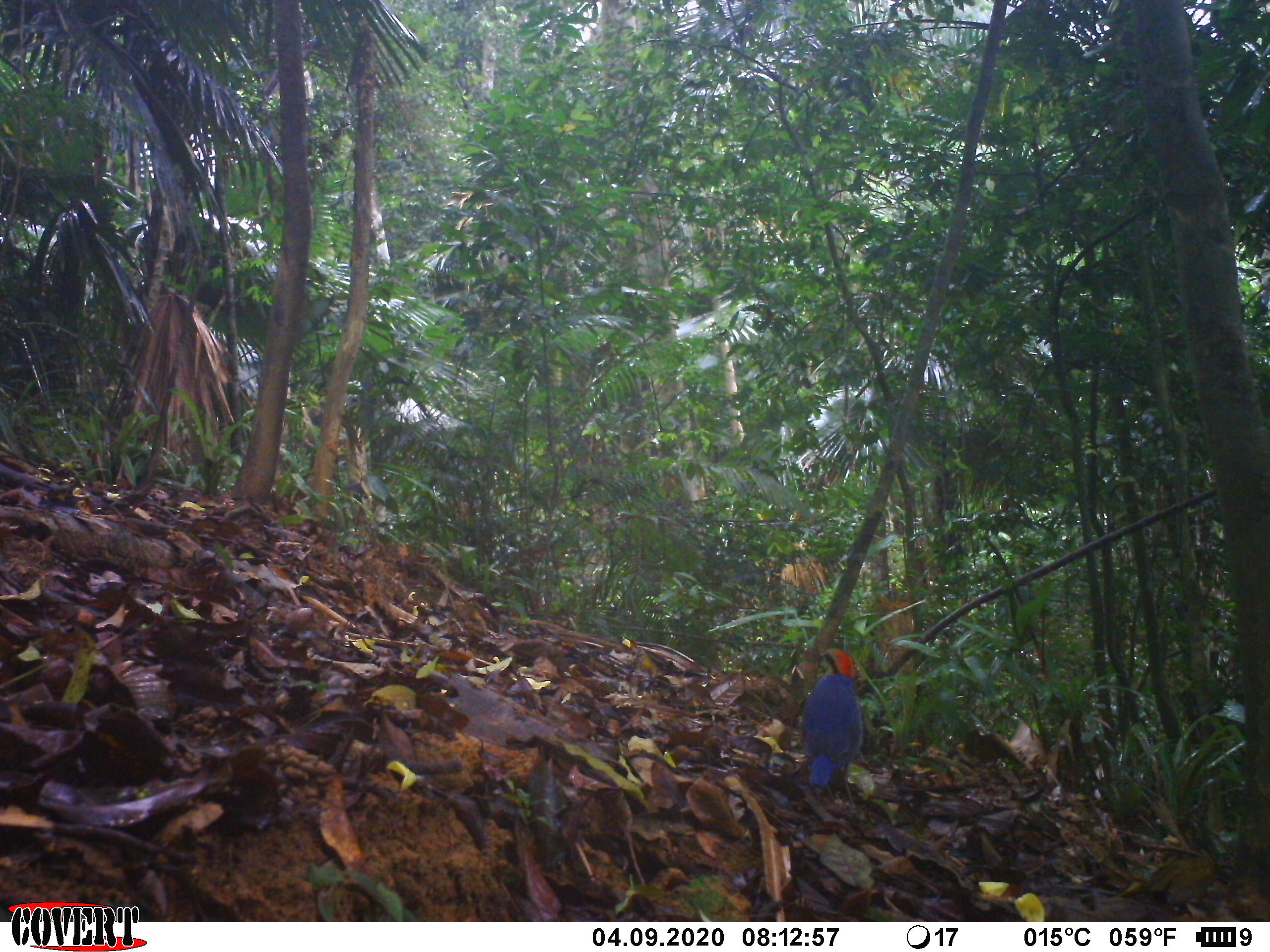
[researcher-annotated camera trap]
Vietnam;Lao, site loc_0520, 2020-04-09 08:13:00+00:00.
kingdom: Animalia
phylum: Chordata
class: Aves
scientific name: Aves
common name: bird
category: unidentified bird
Unidentified bird (bird) (Aves). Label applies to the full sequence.